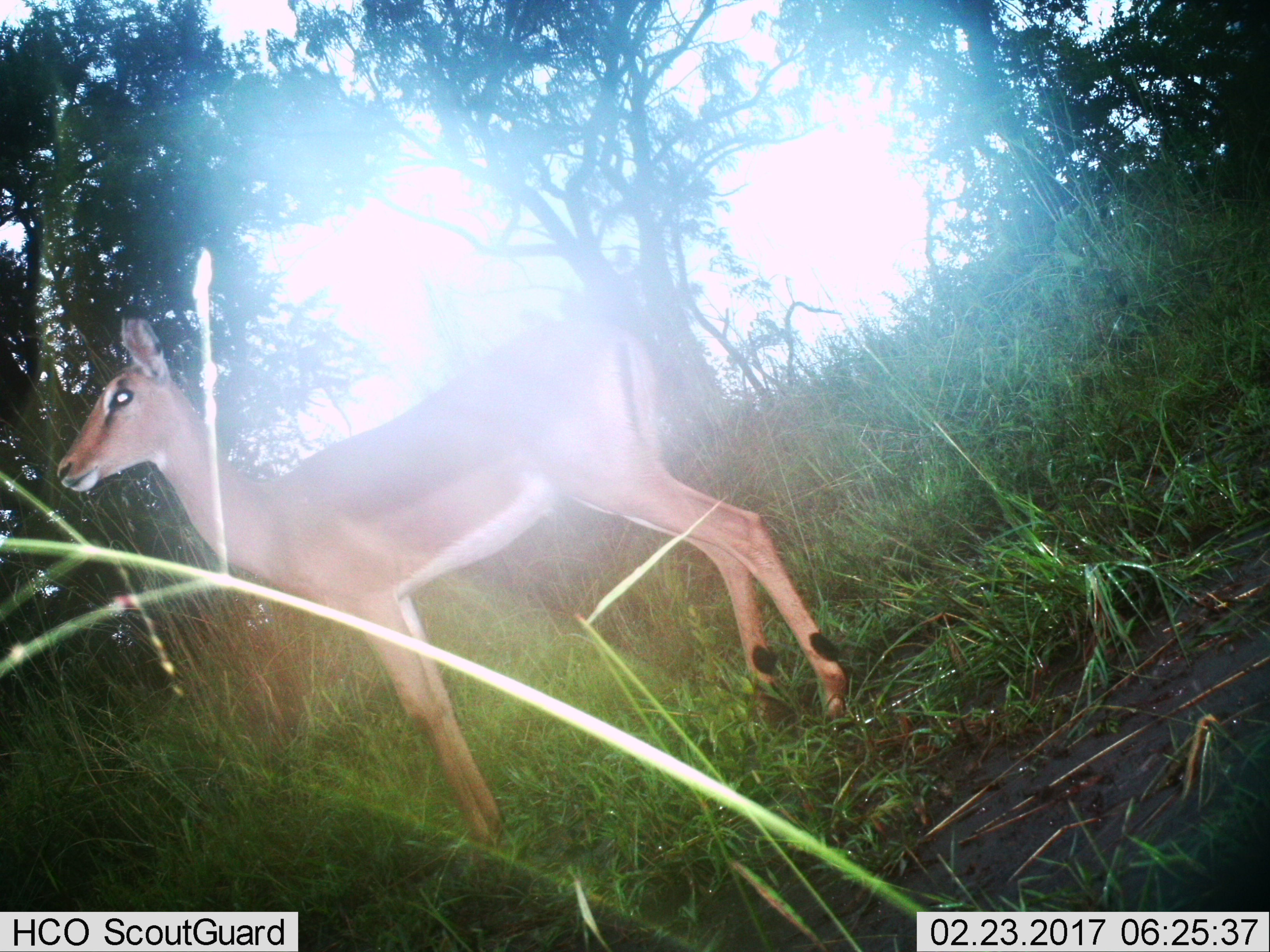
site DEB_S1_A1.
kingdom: Animalia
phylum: Chordata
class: Mammalia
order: Artiodactyla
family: Bovidae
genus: Aepyceros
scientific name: Aepyceros melampus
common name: impala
Impala (Aepyceros melampus), count 1. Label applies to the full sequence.